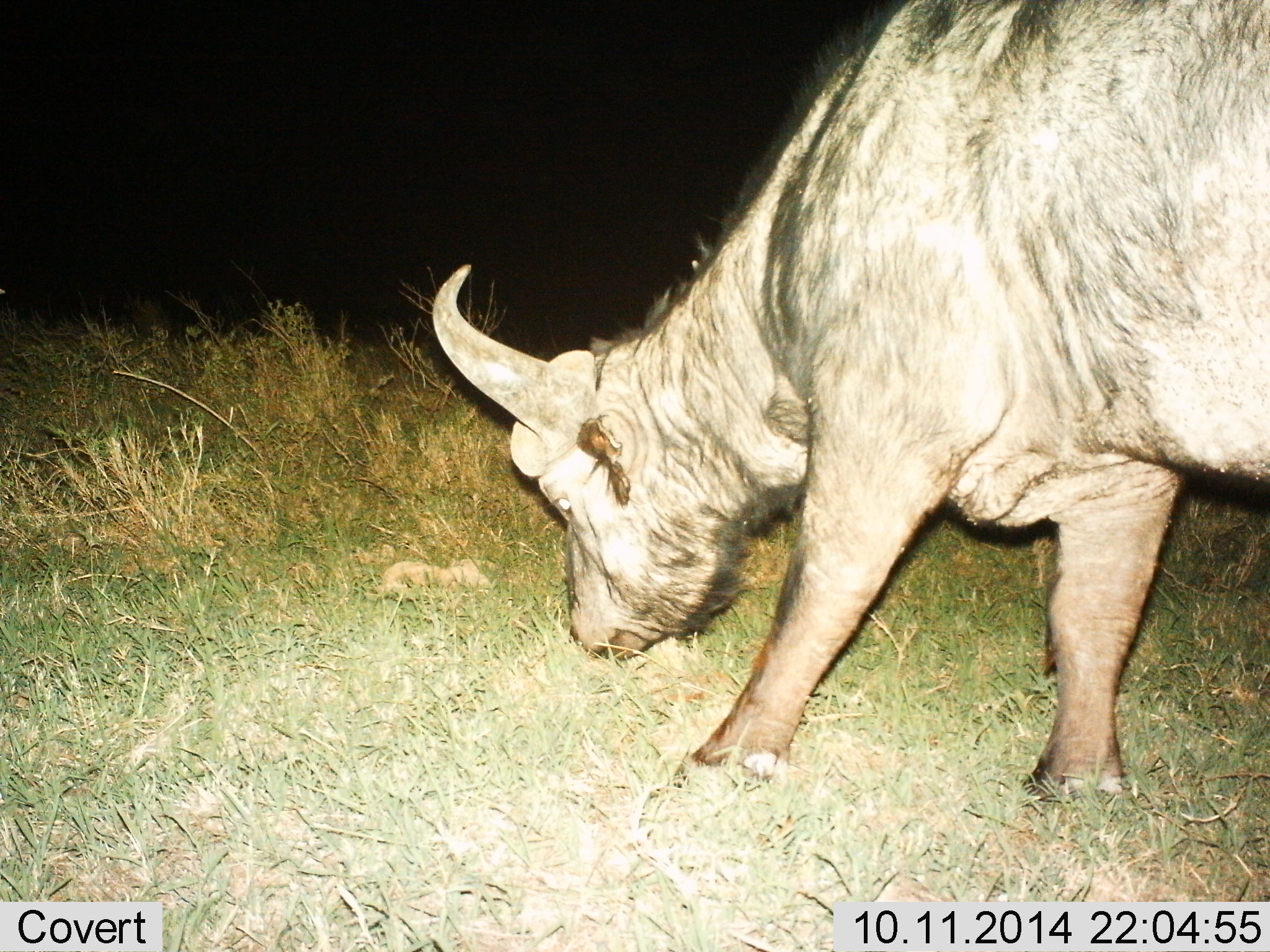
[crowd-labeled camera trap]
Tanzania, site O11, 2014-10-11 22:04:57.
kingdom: Animalia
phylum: Chordata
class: Mammalia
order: Artiodactyla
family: Bovidae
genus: Syncerus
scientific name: Syncerus caffer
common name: cape buffalo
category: buffalo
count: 1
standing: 40%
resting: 0%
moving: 0%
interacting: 0%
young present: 0%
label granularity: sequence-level